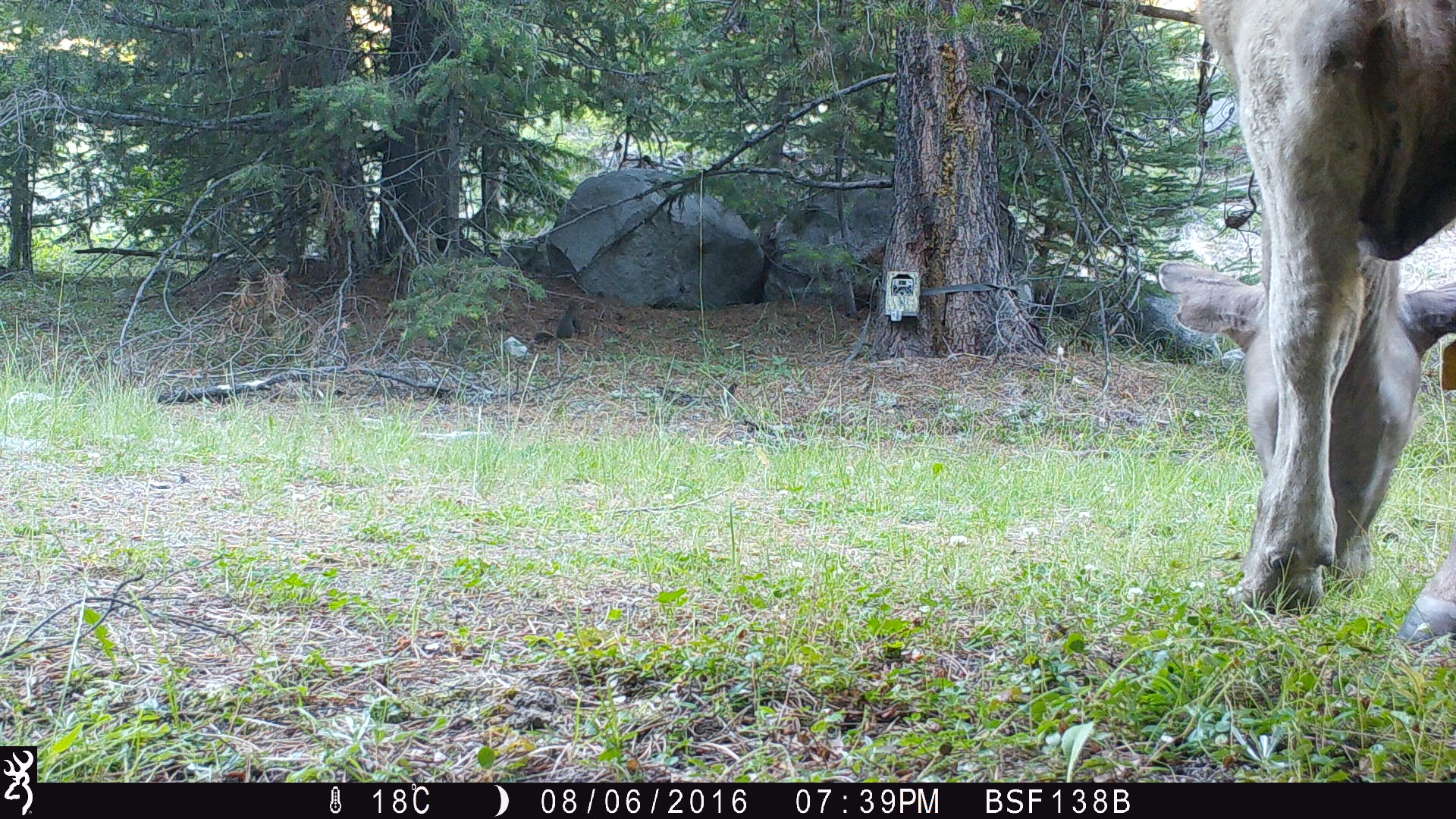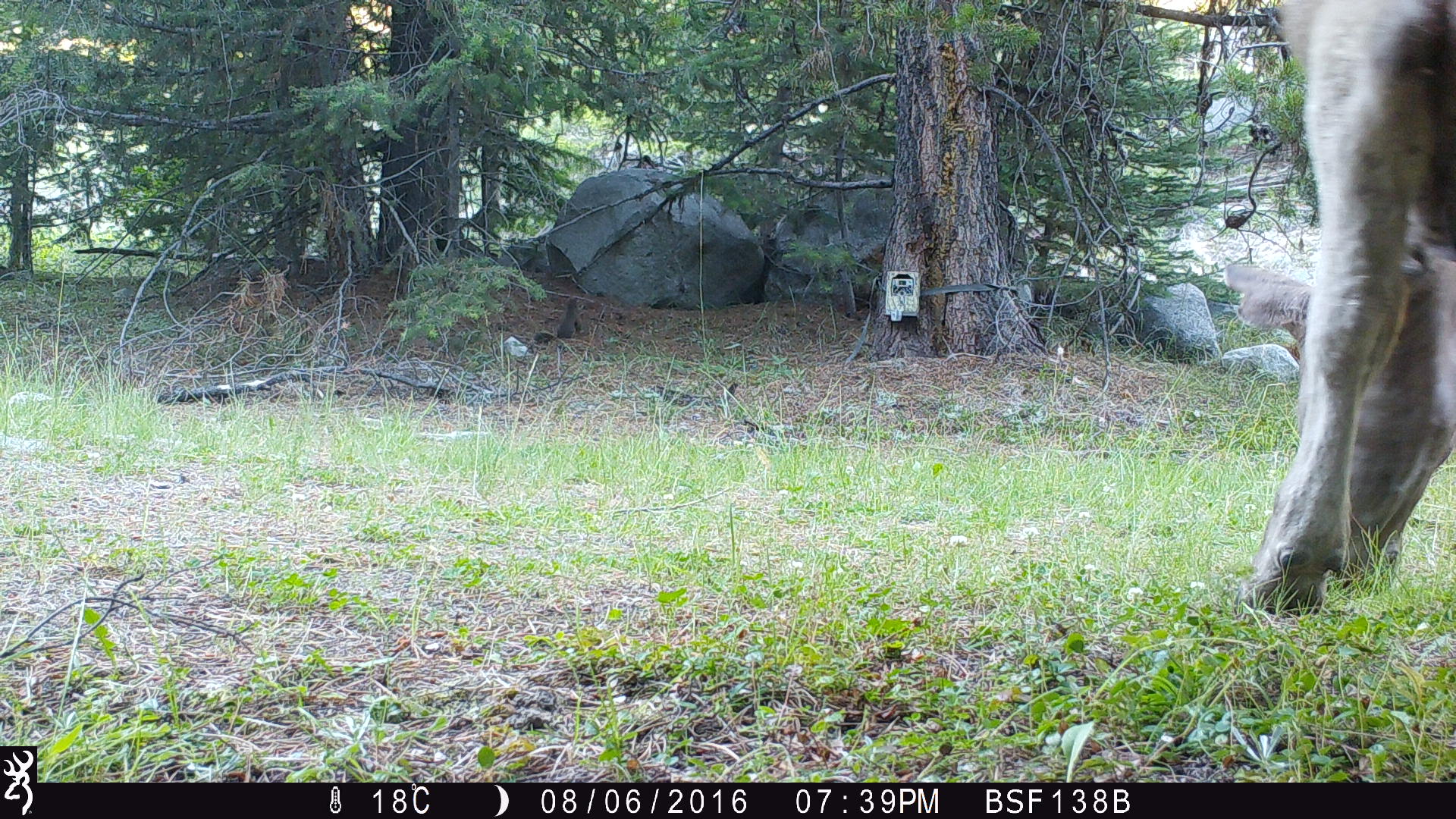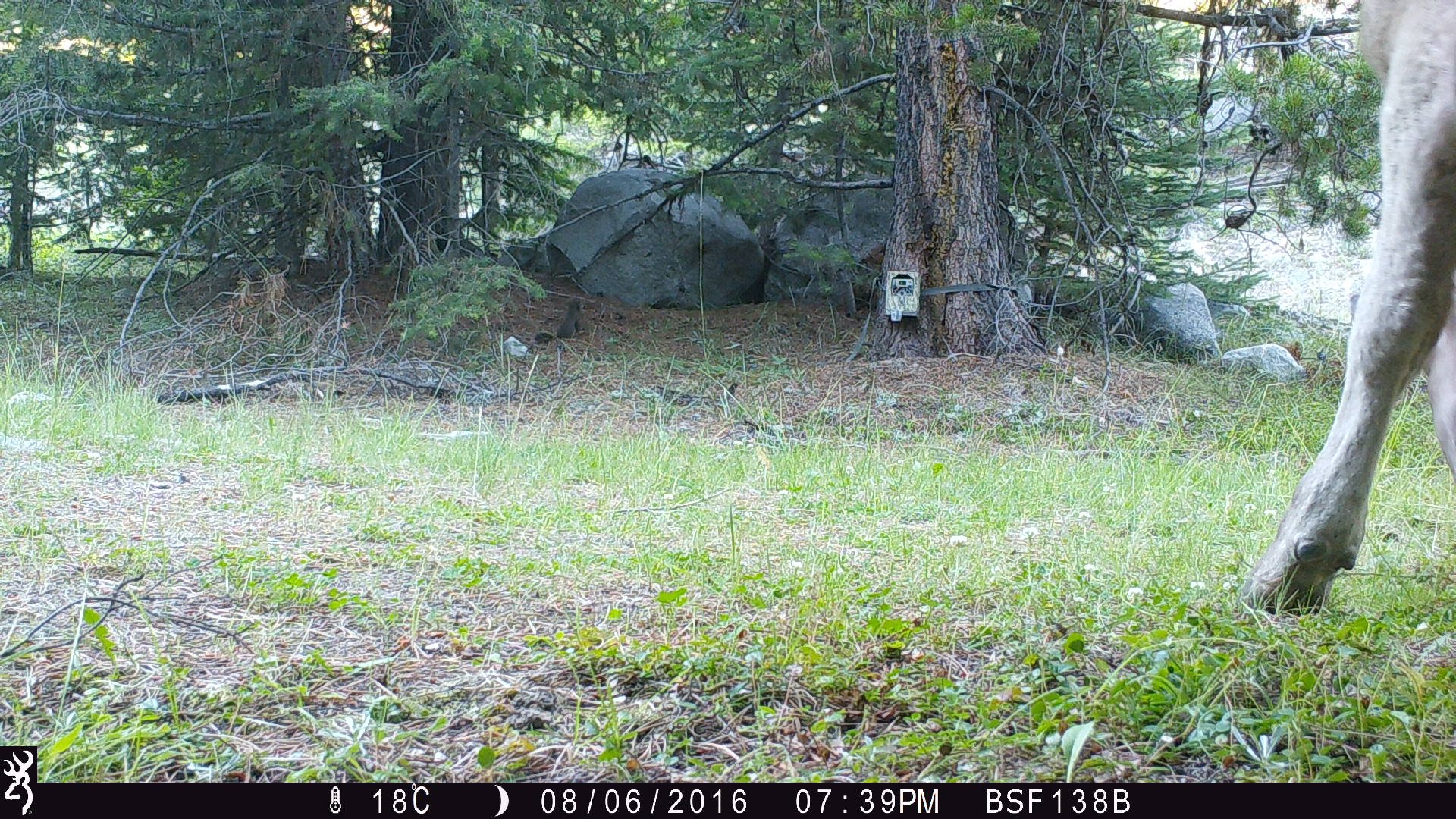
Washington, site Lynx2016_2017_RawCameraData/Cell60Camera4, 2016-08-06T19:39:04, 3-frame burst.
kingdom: Animalia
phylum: Chordata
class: Mammalia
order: Artiodactyla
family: Bovidae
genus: Bos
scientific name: Bos taurus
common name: domestic cattle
Domestic cattle (Bos taurus). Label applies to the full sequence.